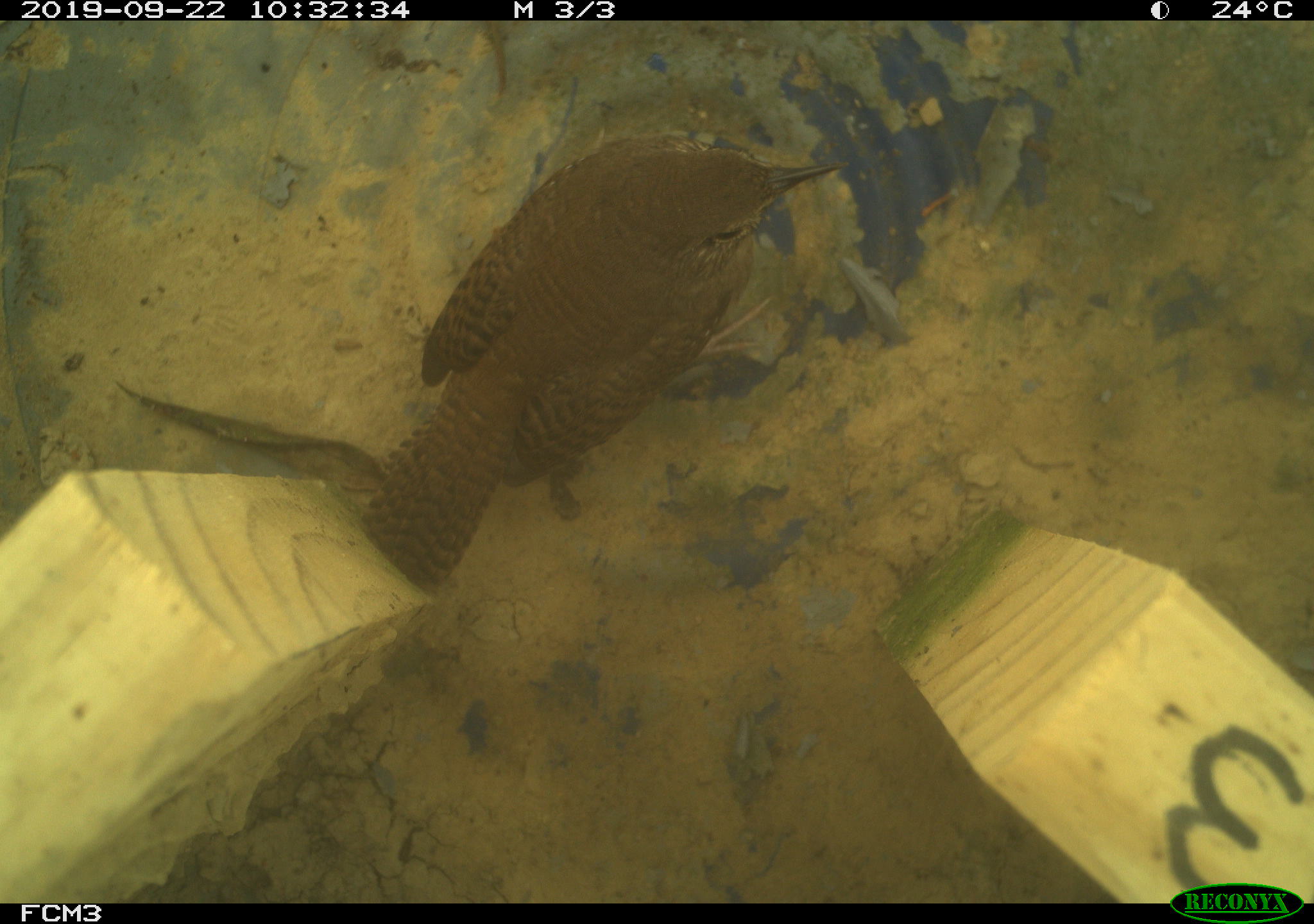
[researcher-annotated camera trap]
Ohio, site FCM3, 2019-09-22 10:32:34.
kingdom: Animalia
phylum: Chordata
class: Aves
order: Passeriformes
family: Troglodytidae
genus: Troglodytes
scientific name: Troglodytes aedon aedon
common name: northern house wren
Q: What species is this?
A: Northern house wren (Troglodytes aedon aedon).